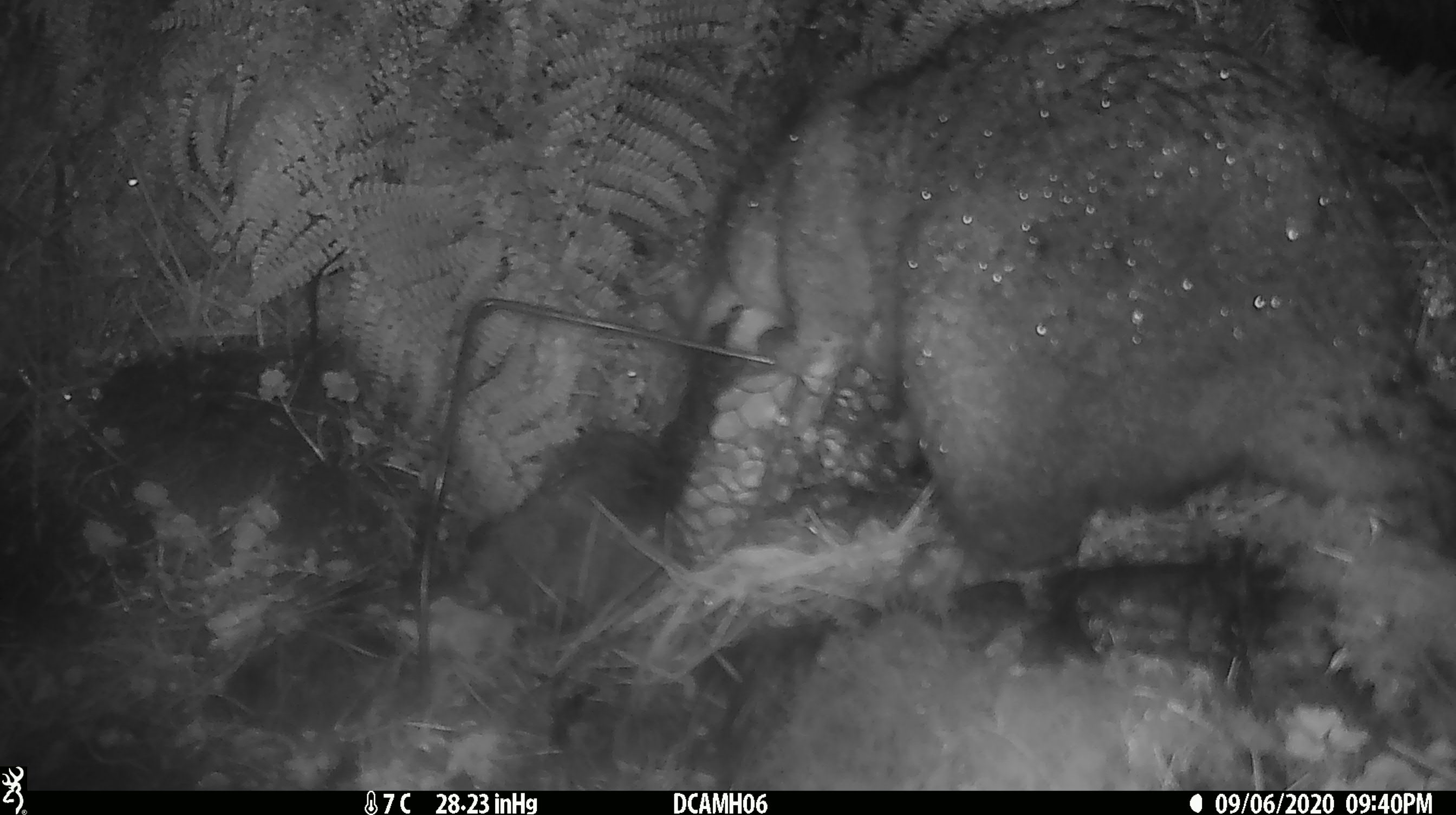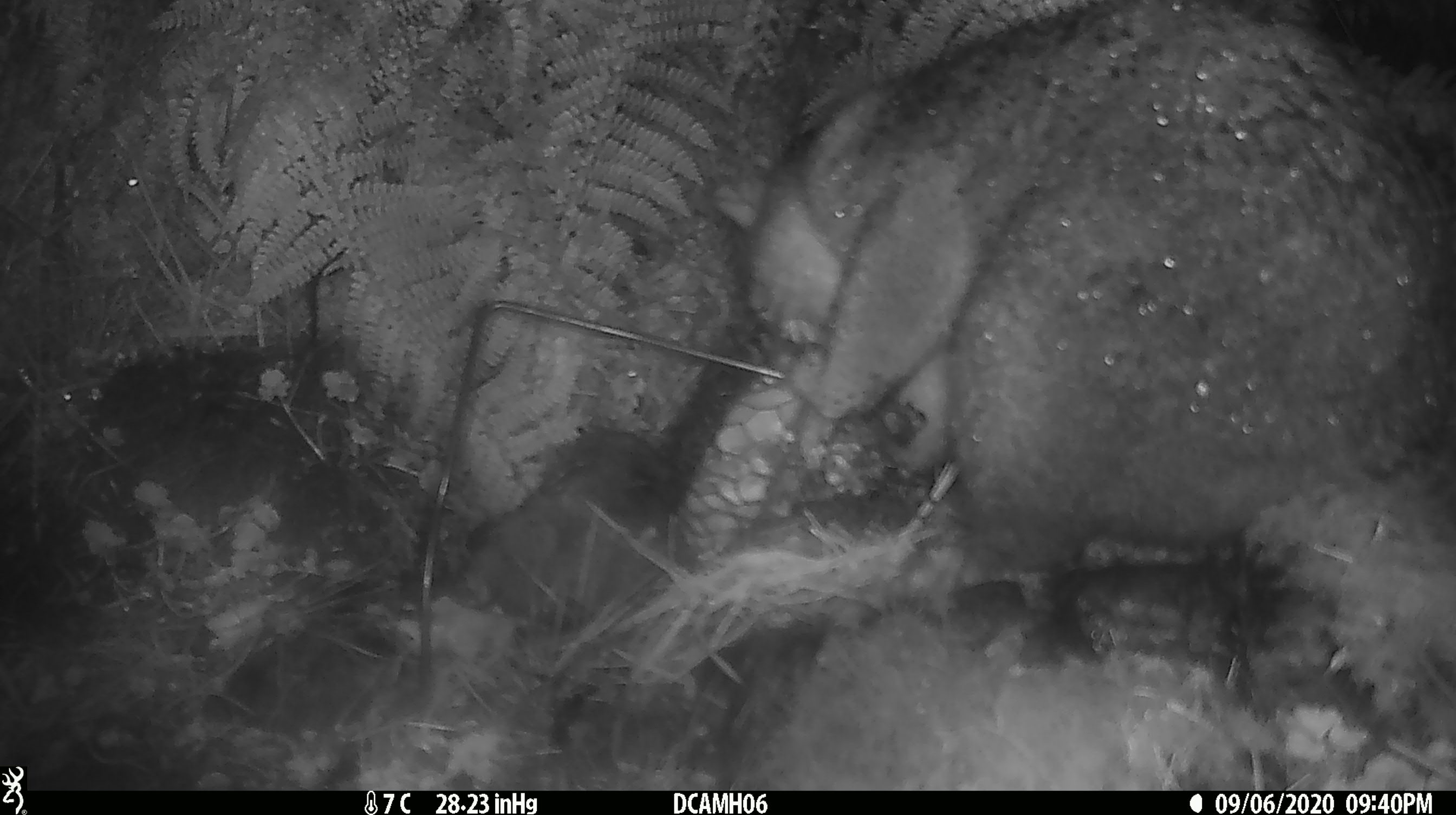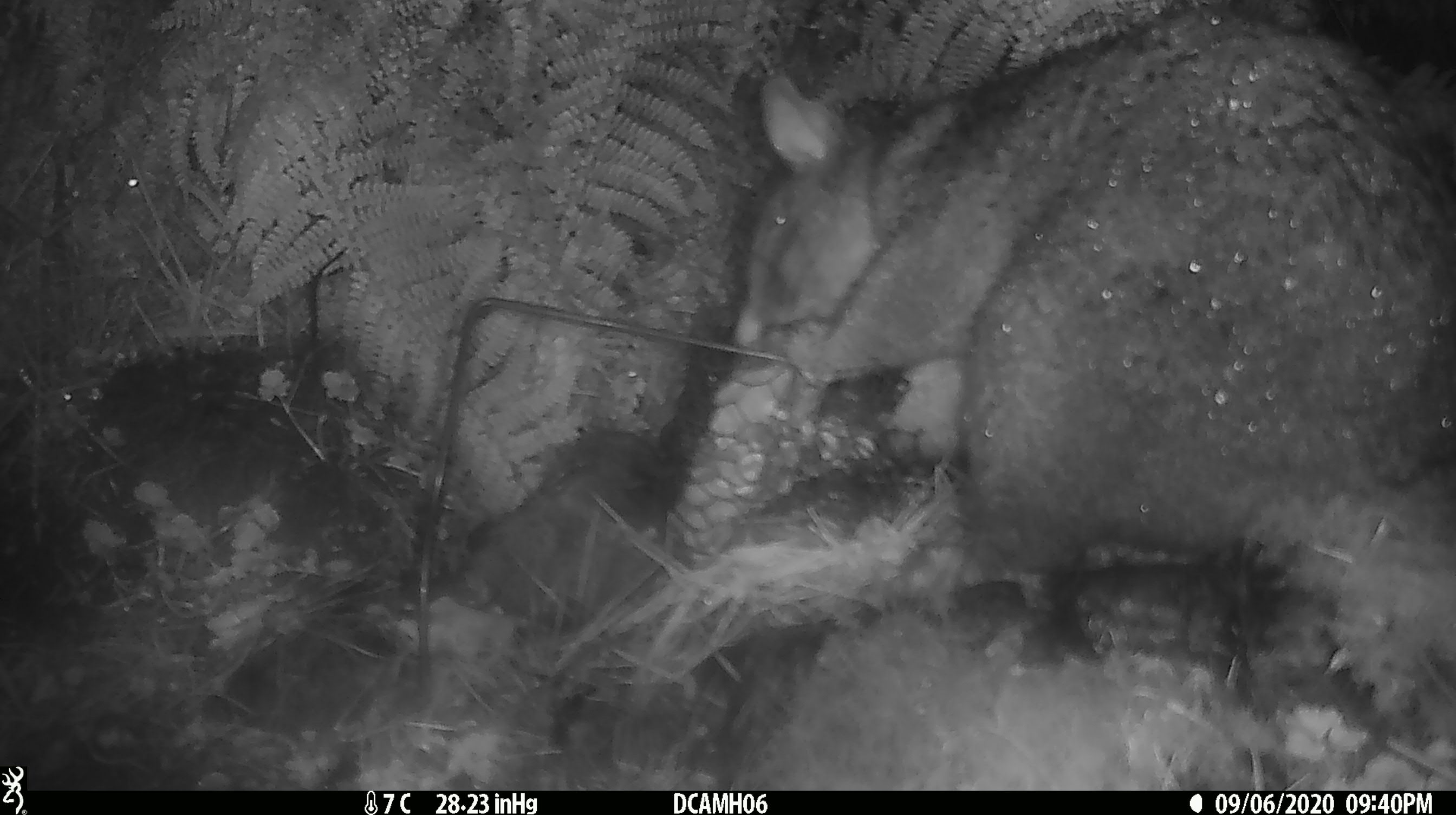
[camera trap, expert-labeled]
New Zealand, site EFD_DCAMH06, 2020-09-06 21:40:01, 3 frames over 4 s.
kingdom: Animalia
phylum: Chordata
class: Mammalia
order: Diprotodontia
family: Phalangeridae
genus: Trichosurus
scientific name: Trichosurus vulpecula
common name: common brushtail possum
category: possum